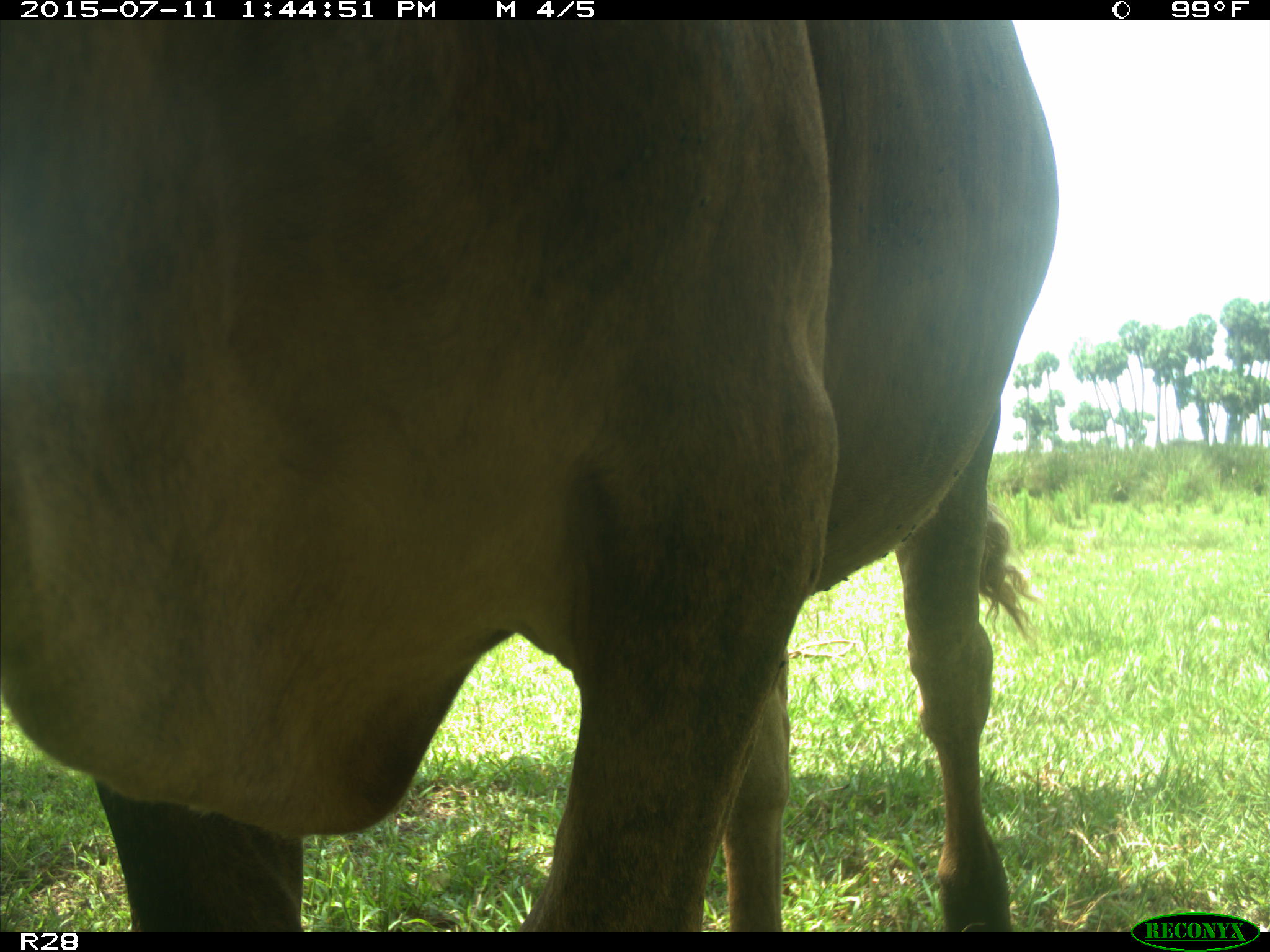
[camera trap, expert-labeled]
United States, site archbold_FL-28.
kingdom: Animalia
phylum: Chordata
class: Mammalia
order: Artiodactyla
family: Bovidae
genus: Bos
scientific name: Bos taurus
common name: domestic cow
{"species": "Bos taurus (domestic cow)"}